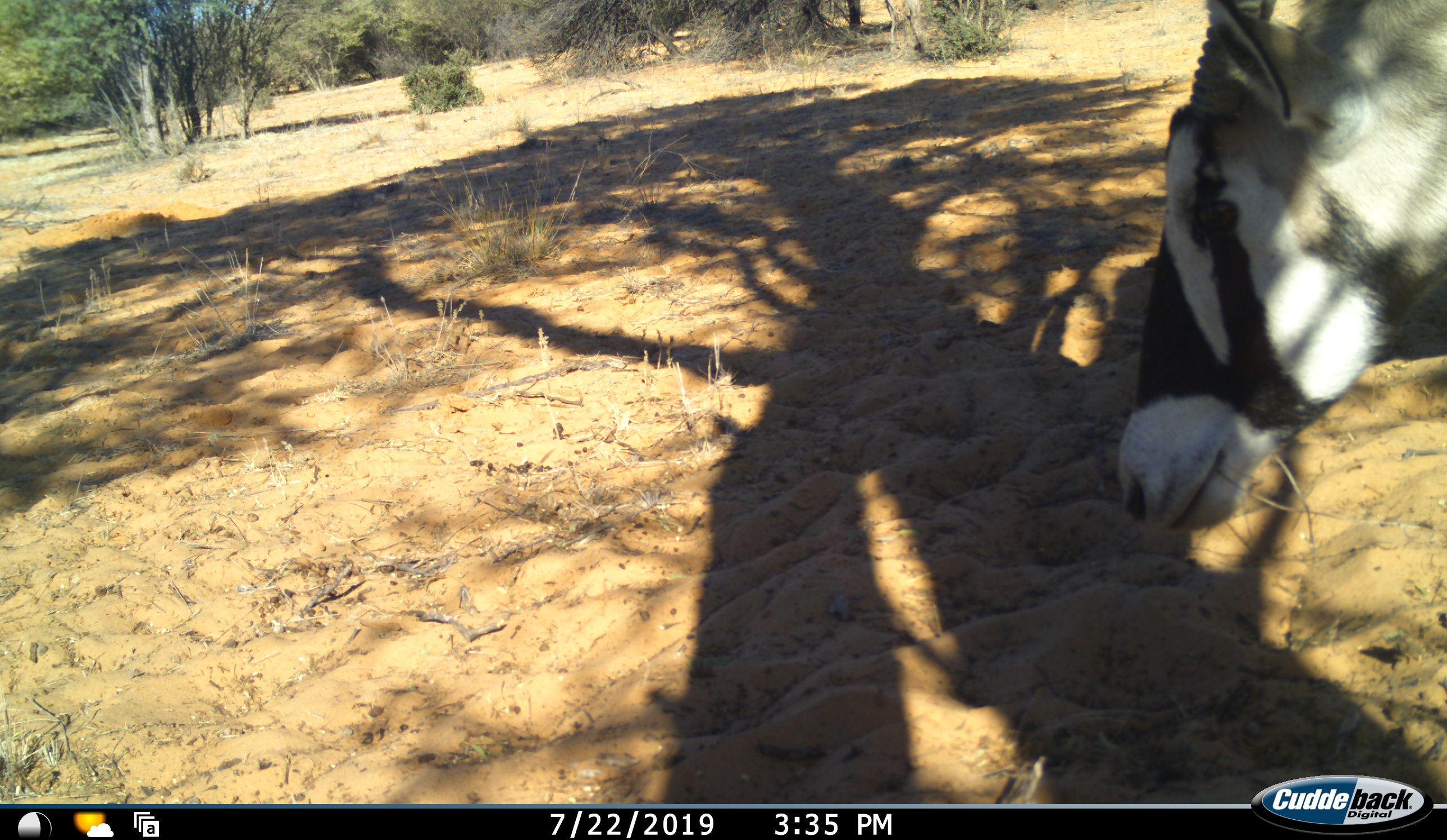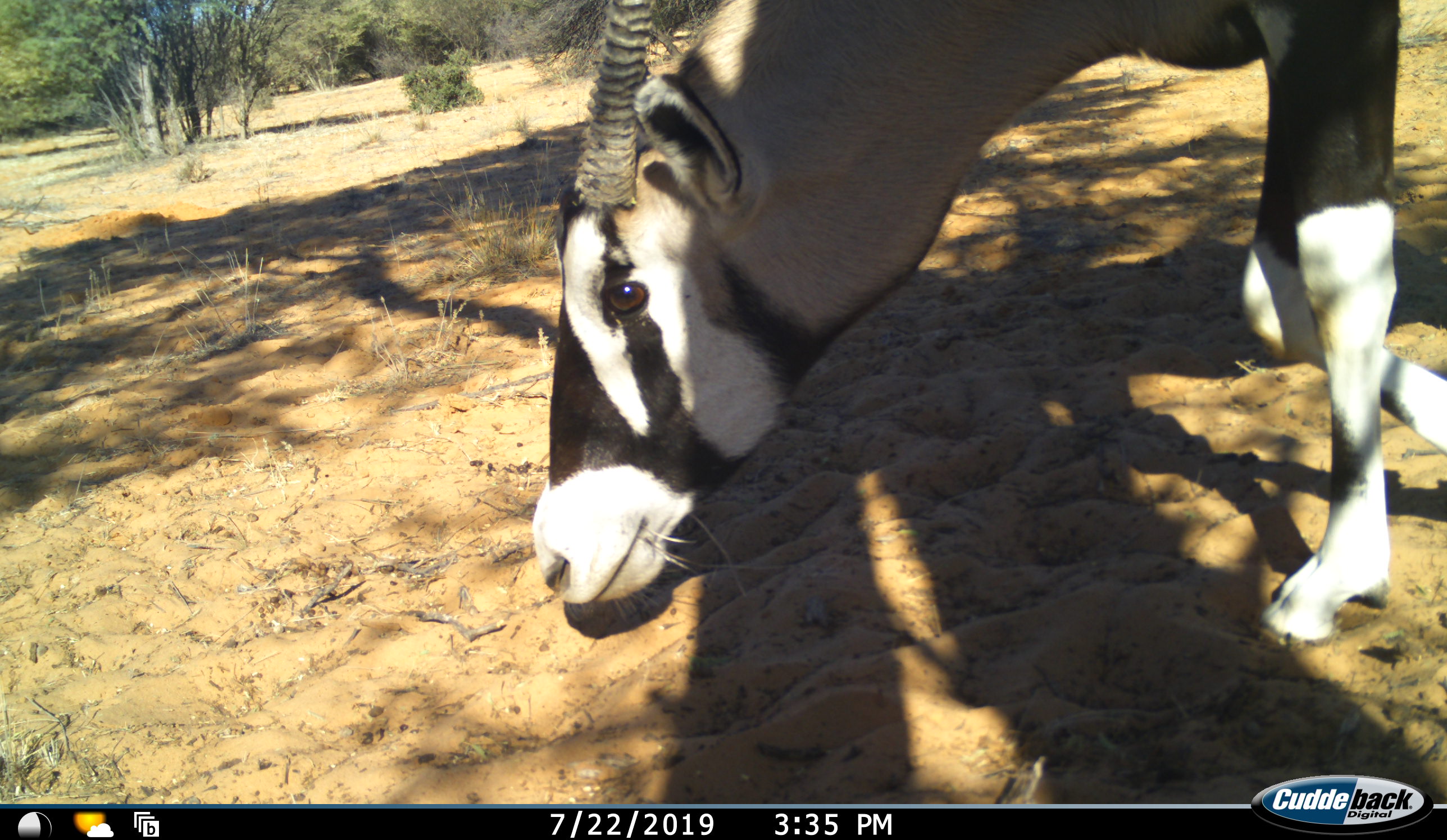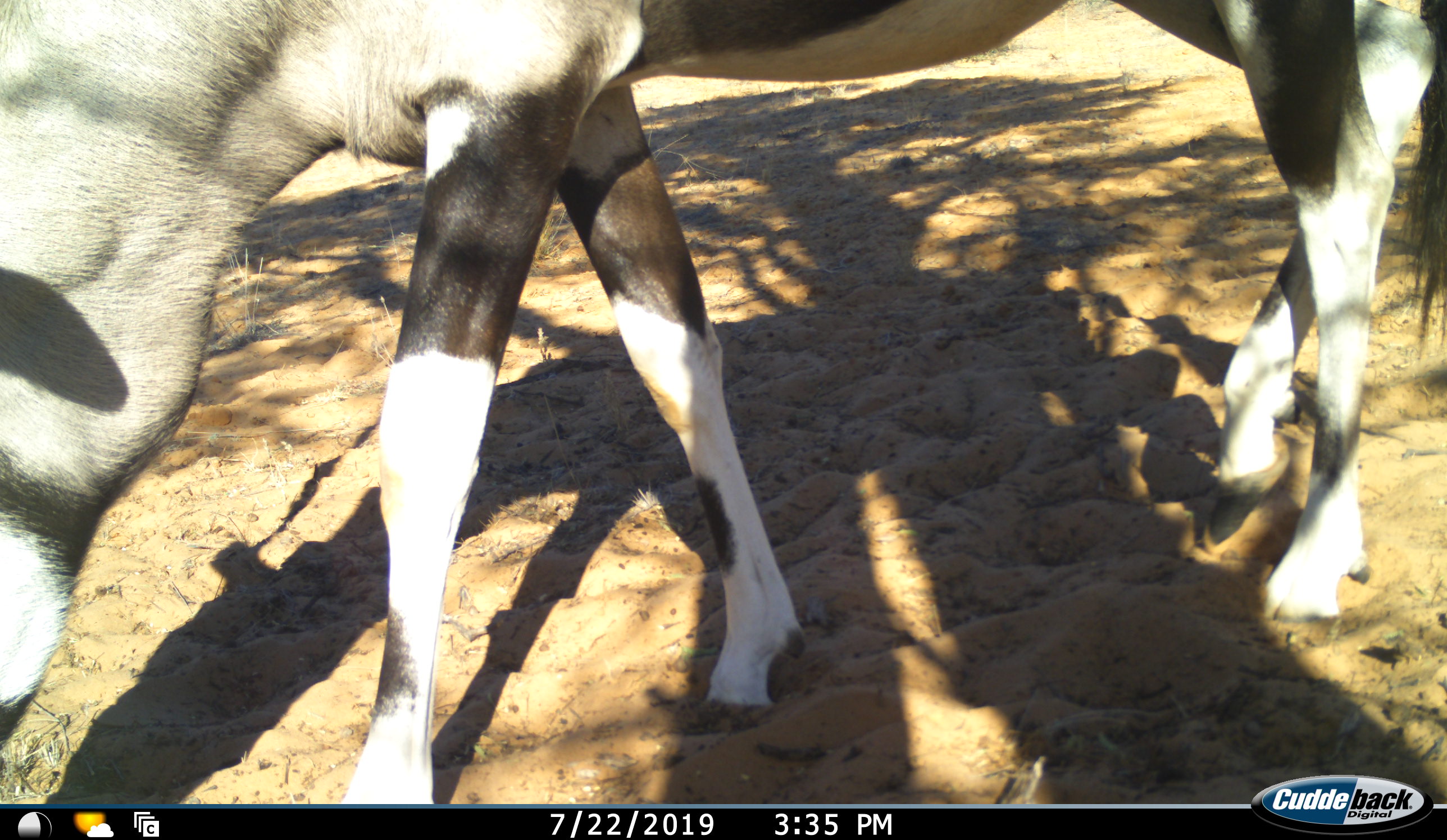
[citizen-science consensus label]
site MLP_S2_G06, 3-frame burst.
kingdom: Animalia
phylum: Chordata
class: Mammalia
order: Artiodactyla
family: Bovidae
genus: Oryx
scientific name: Oryx gazella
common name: gemsbok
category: oryx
Oryx (gemsbok) (Oryx gazella), count 1. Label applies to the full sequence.